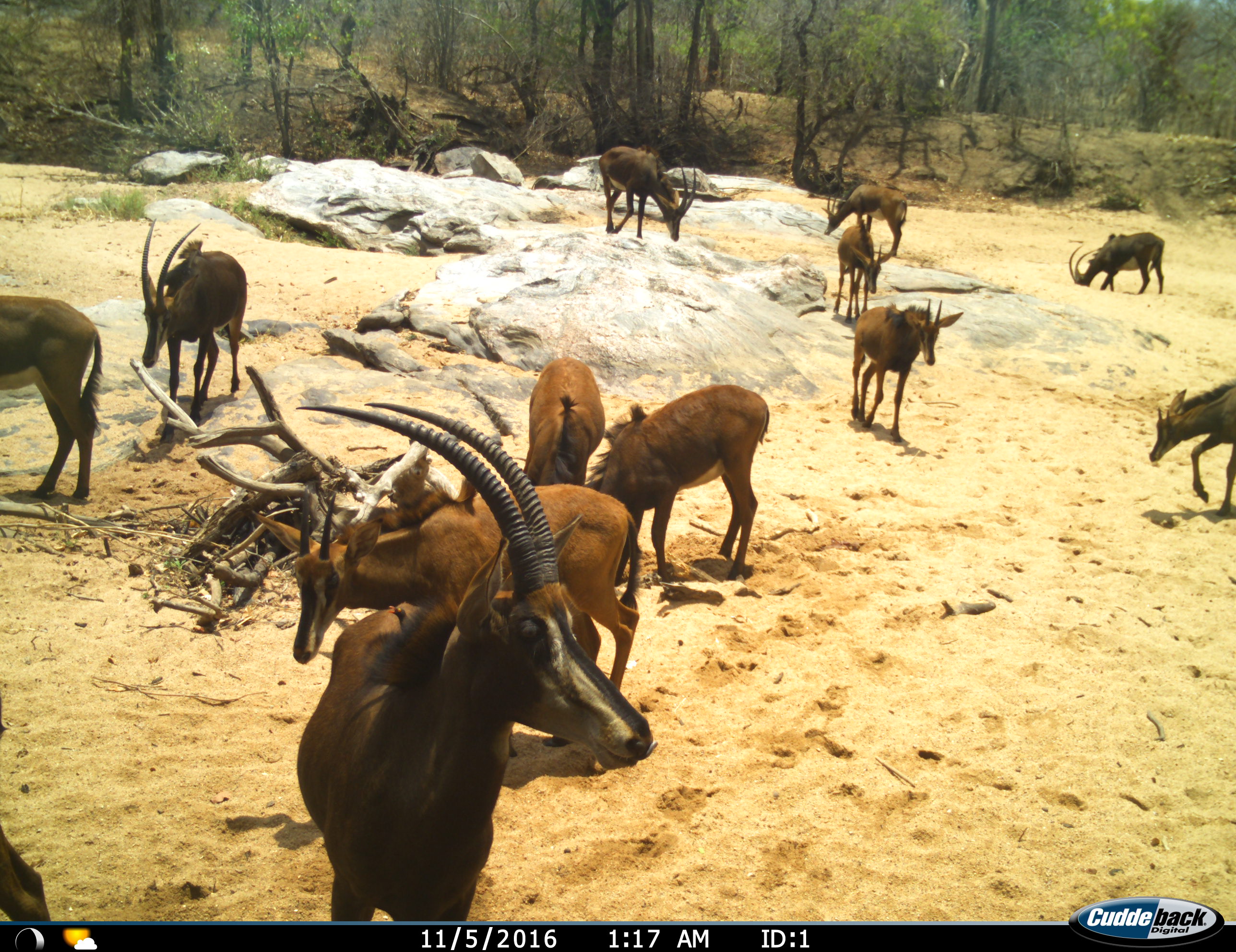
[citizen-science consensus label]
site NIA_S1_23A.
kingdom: Animalia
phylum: Chordata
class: Mammalia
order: Artiodactyla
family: Bovidae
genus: Hippotragus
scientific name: Hippotragus niger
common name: sable antelope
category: sable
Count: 11-50.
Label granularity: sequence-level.